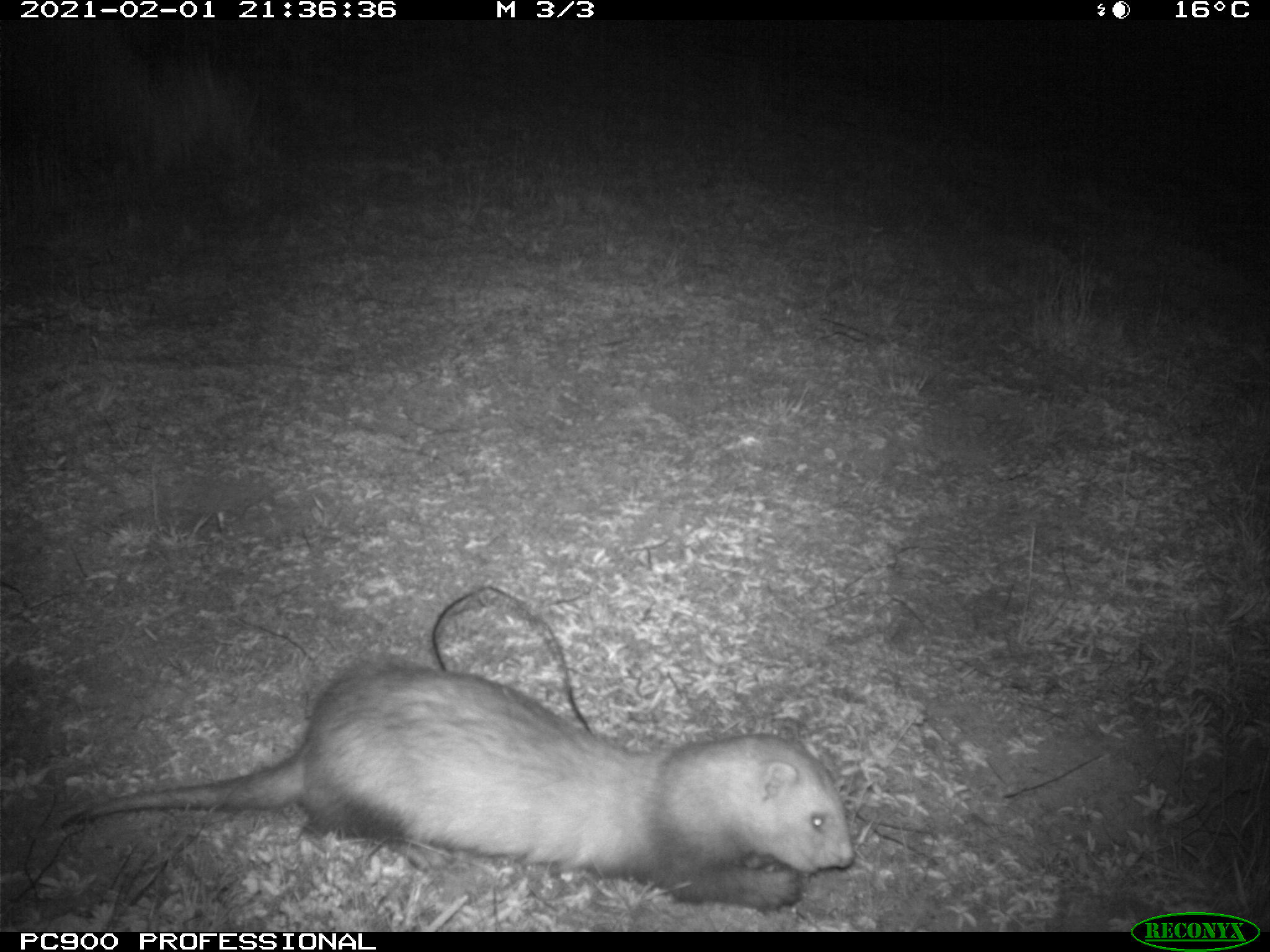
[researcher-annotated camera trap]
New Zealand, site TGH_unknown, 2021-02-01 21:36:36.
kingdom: Animalia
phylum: Chordata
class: Mammalia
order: Carnivora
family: Mustelidae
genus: Mustela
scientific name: Mustela furo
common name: ferret